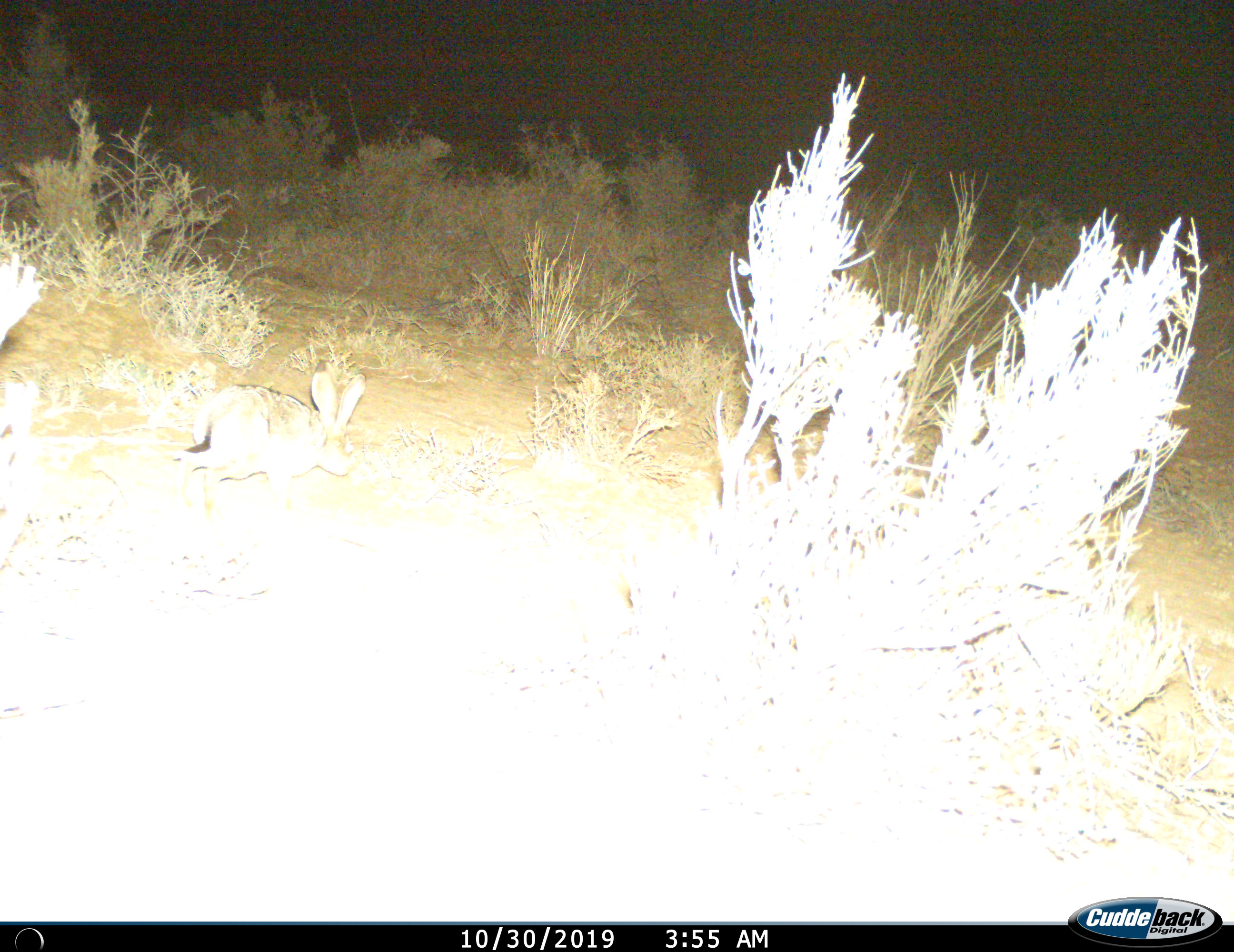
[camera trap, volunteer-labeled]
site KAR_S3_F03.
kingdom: Animalia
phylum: Chordata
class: Mammalia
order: Lagomorpha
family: Leporidae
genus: Lepus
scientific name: Lepus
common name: hare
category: hareunknown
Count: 1.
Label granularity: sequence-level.